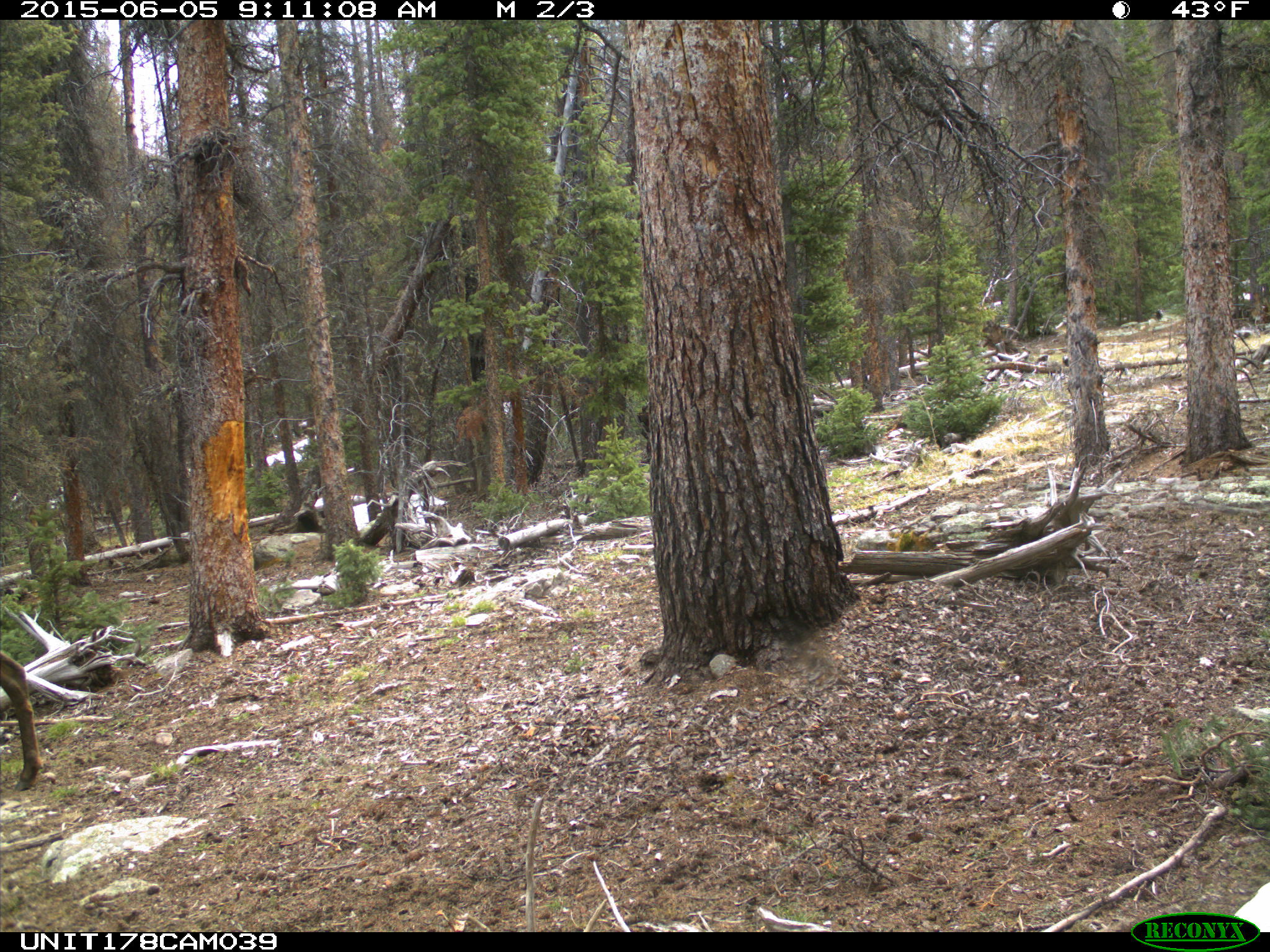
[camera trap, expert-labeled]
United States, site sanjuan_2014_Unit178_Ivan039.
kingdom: Animalia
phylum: Chordata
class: Mammalia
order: Artiodactyla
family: Cervidae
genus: Cervus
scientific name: Cervus elaphus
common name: red deer